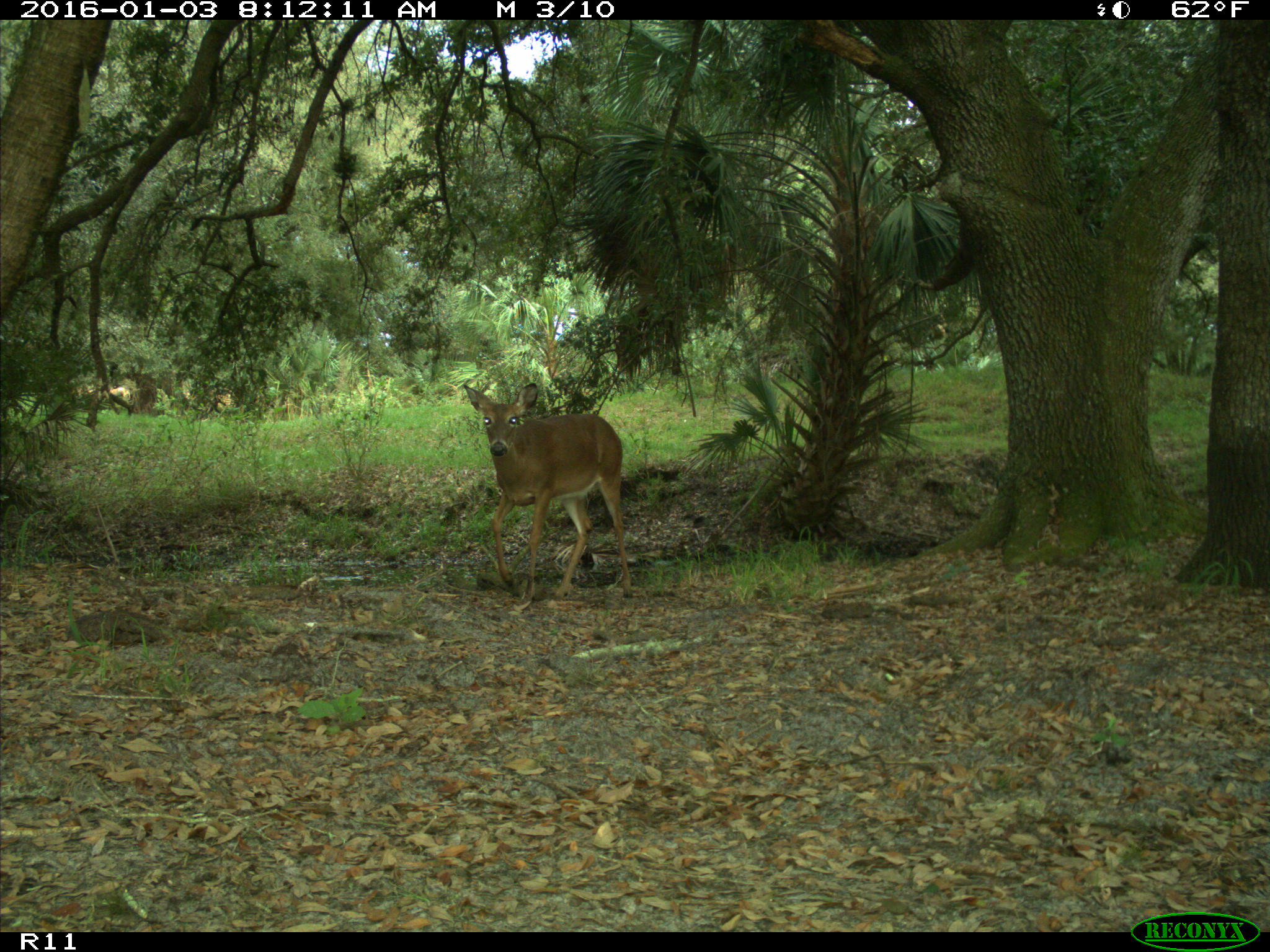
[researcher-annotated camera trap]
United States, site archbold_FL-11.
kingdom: Animalia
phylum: Chordata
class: Mammalia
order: Artiodactyla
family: Cervidae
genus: Odocoileus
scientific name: Odocoileus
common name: deer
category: unidentified deer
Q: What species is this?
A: Unidentified deer (deer) (Odocoileus).